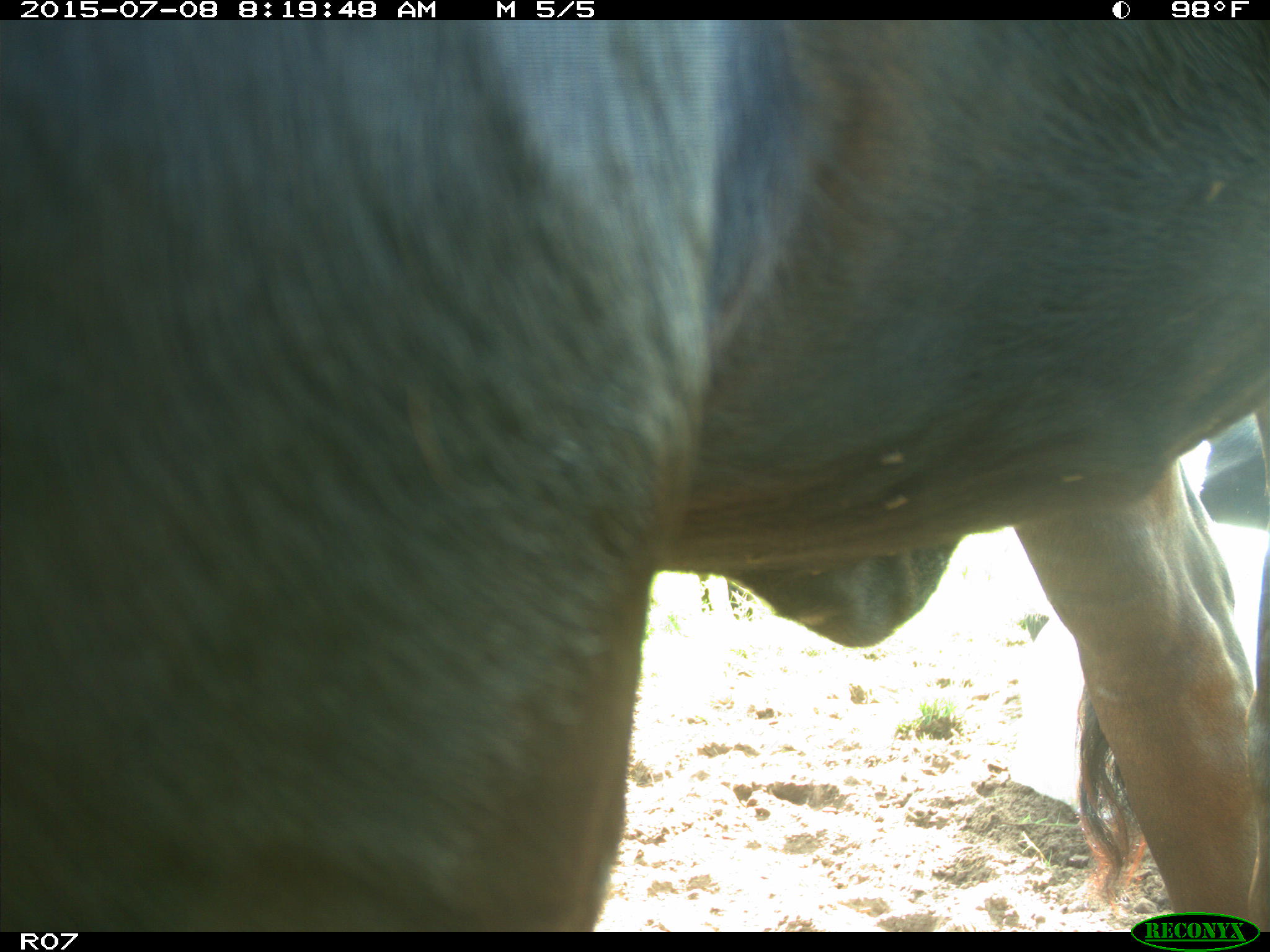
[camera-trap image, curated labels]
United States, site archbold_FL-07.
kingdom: Animalia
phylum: Chordata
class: Mammalia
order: Artiodactyla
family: Bovidae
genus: Bos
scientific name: Bos taurus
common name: domestic cow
Bos taurus (domestic cow).